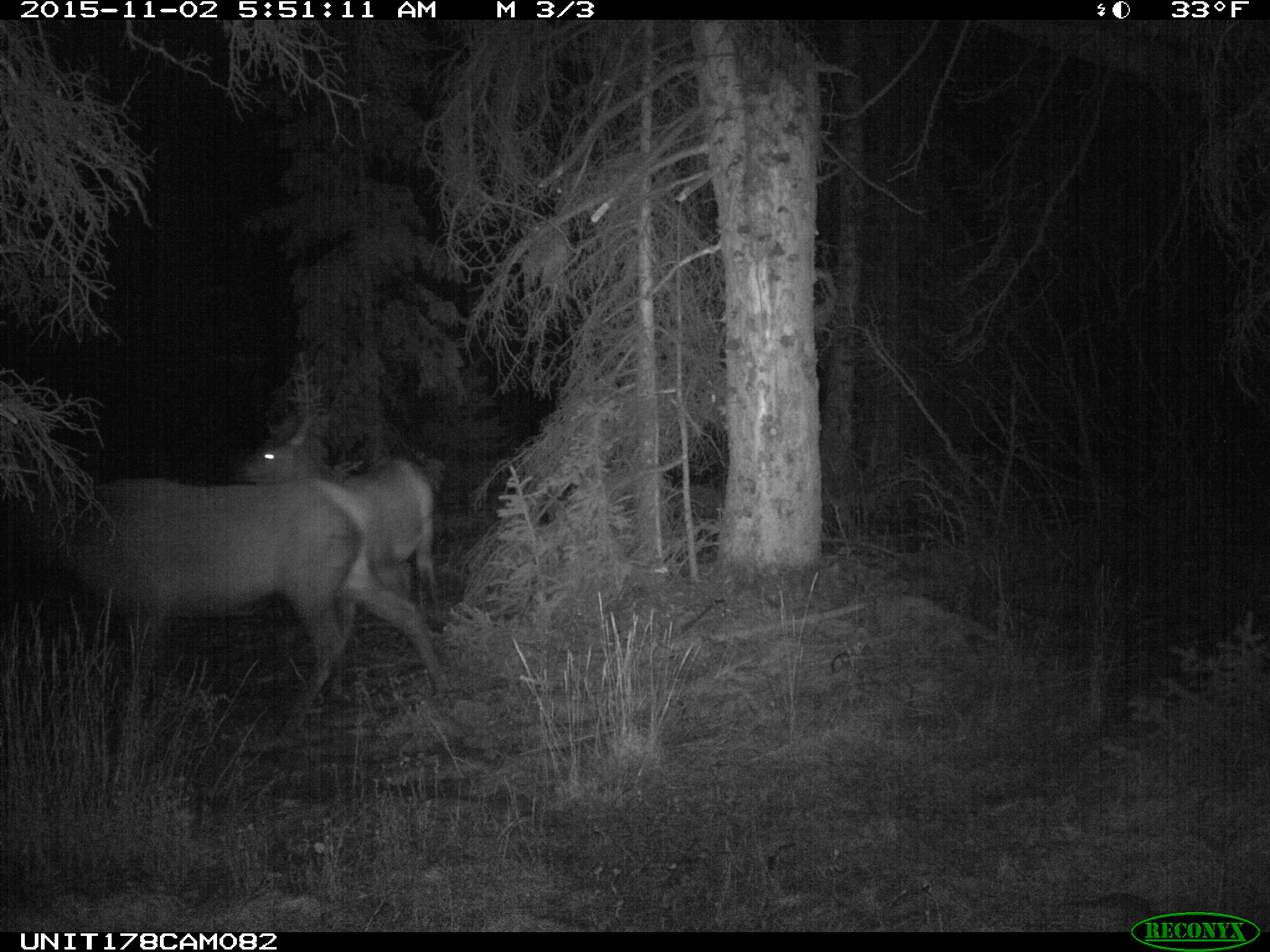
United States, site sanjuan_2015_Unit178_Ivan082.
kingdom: Animalia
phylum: Chordata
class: Mammalia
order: Artiodactyla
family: Cervidae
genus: Cervus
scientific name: Cervus elaphus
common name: red deer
Cervus elaphus (red deer).